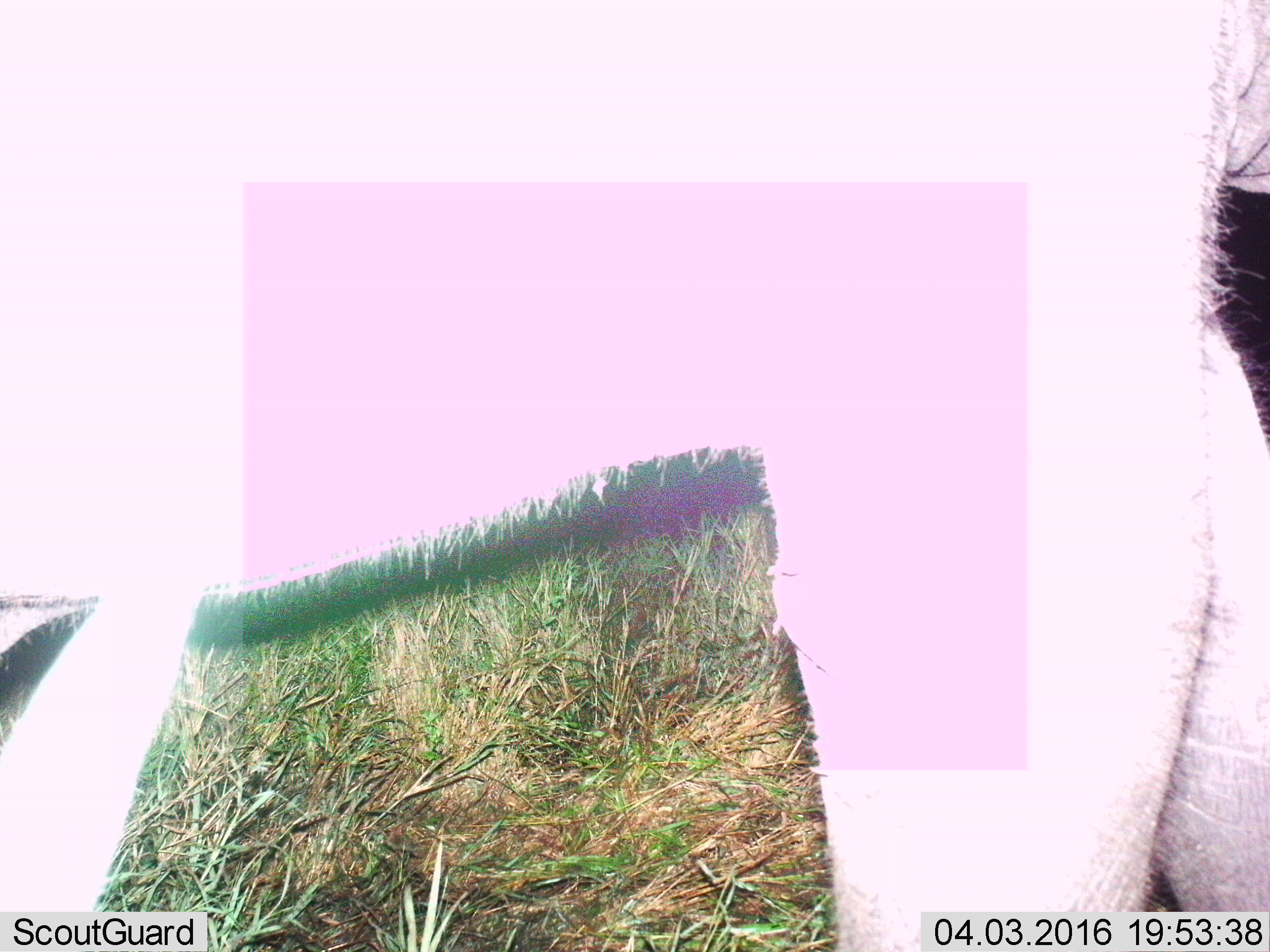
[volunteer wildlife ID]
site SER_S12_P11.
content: unidentified animal